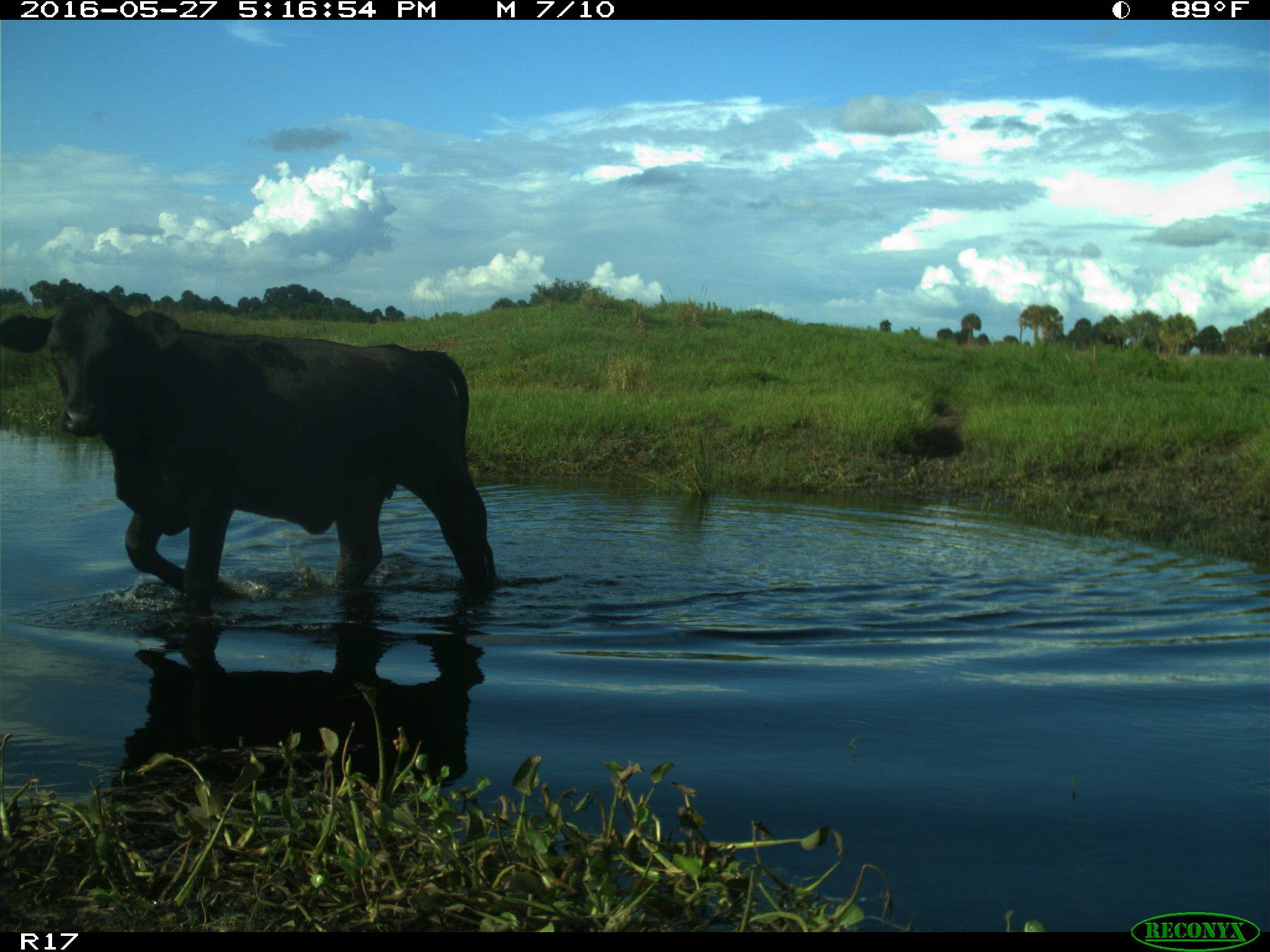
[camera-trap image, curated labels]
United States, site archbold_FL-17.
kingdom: Animalia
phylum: Chordata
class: Mammalia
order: Artiodactyla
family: Bovidae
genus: Bos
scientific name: Bos taurus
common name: domestic cow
Bos taurus (domestic cow).